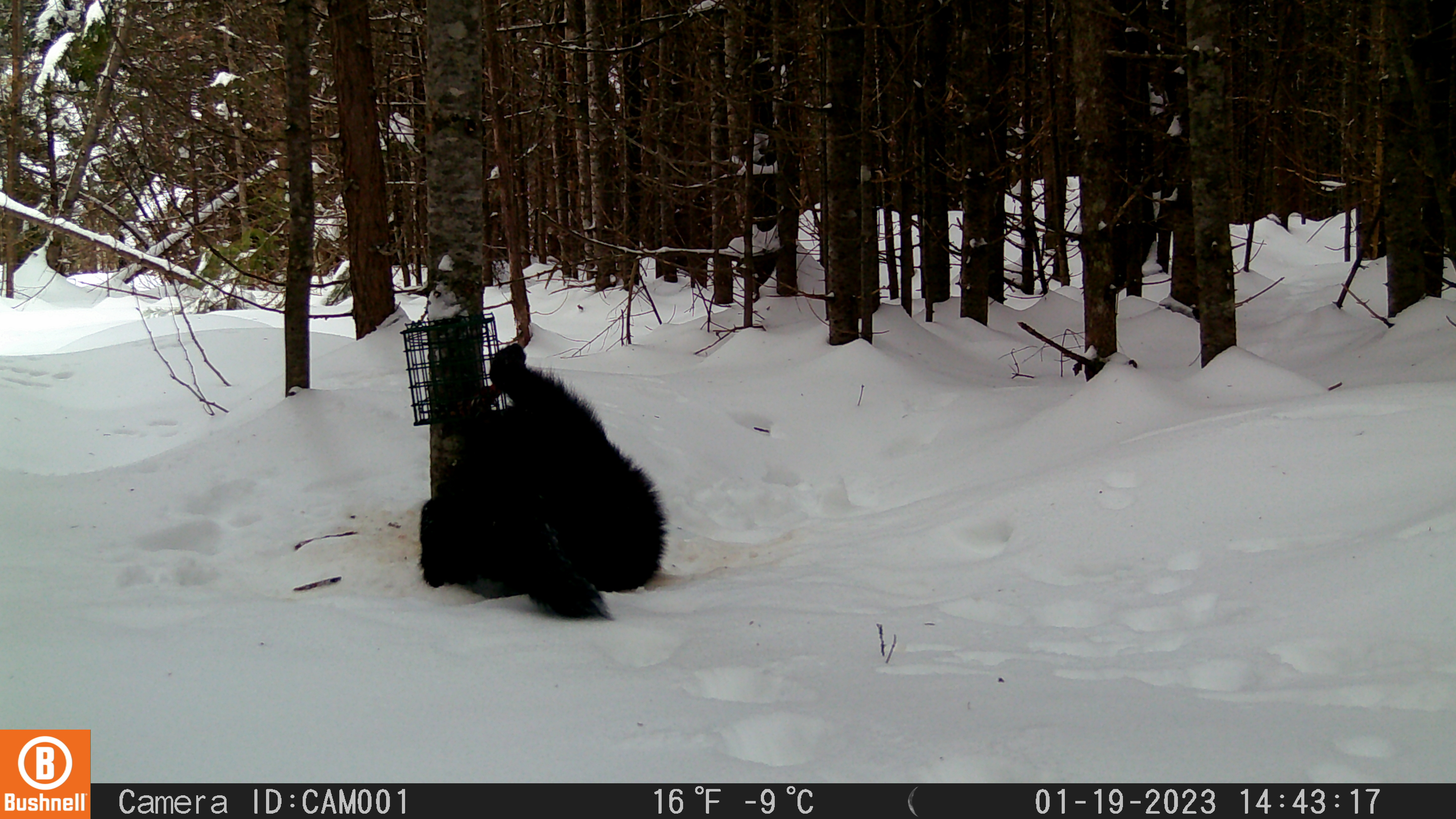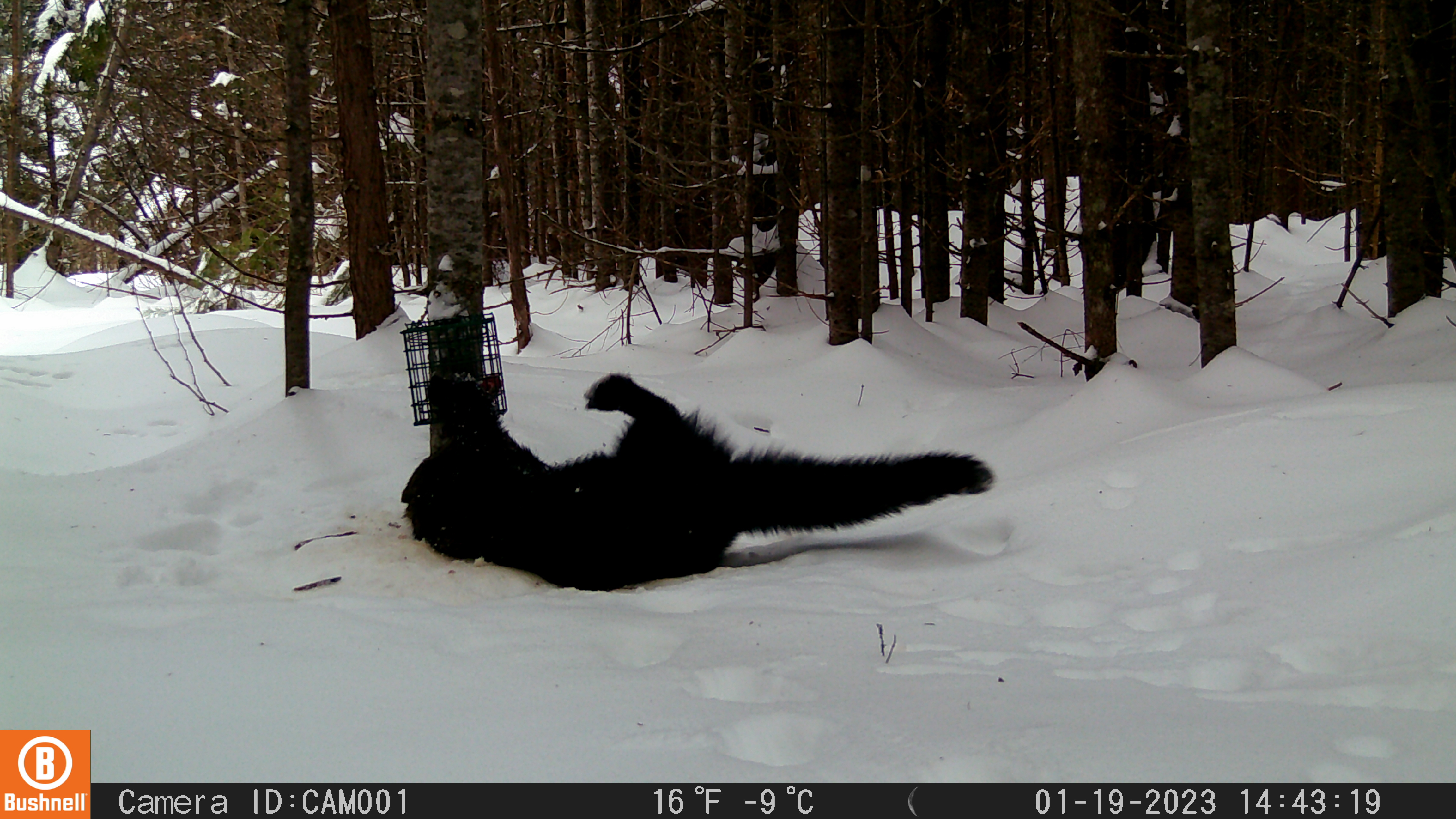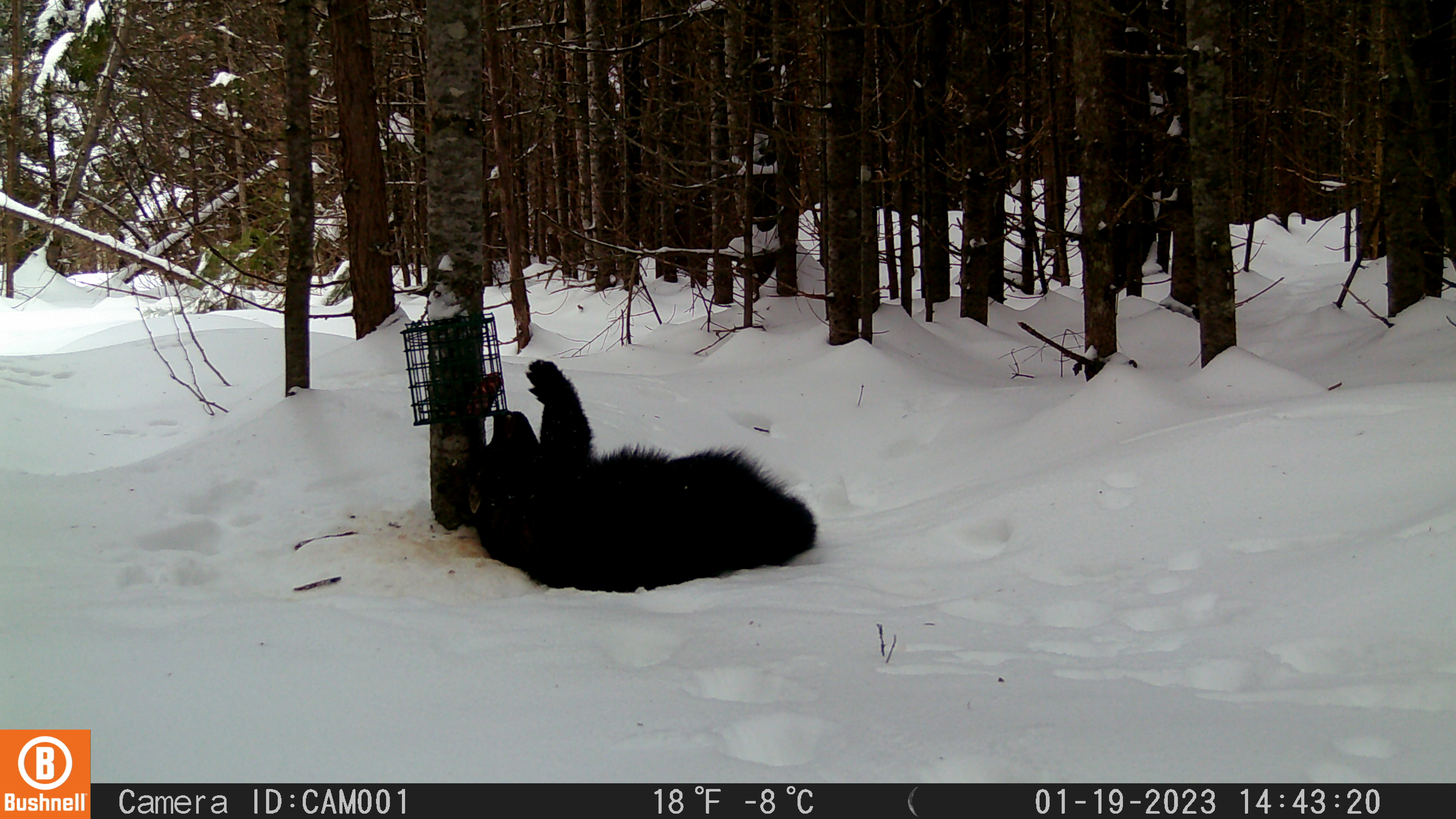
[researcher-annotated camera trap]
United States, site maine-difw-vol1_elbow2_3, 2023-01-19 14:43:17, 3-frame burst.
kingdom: Animalia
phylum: Chordata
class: Mammalia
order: Carnivora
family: Mustelidae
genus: Pekania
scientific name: Pekania pennanti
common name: fisher